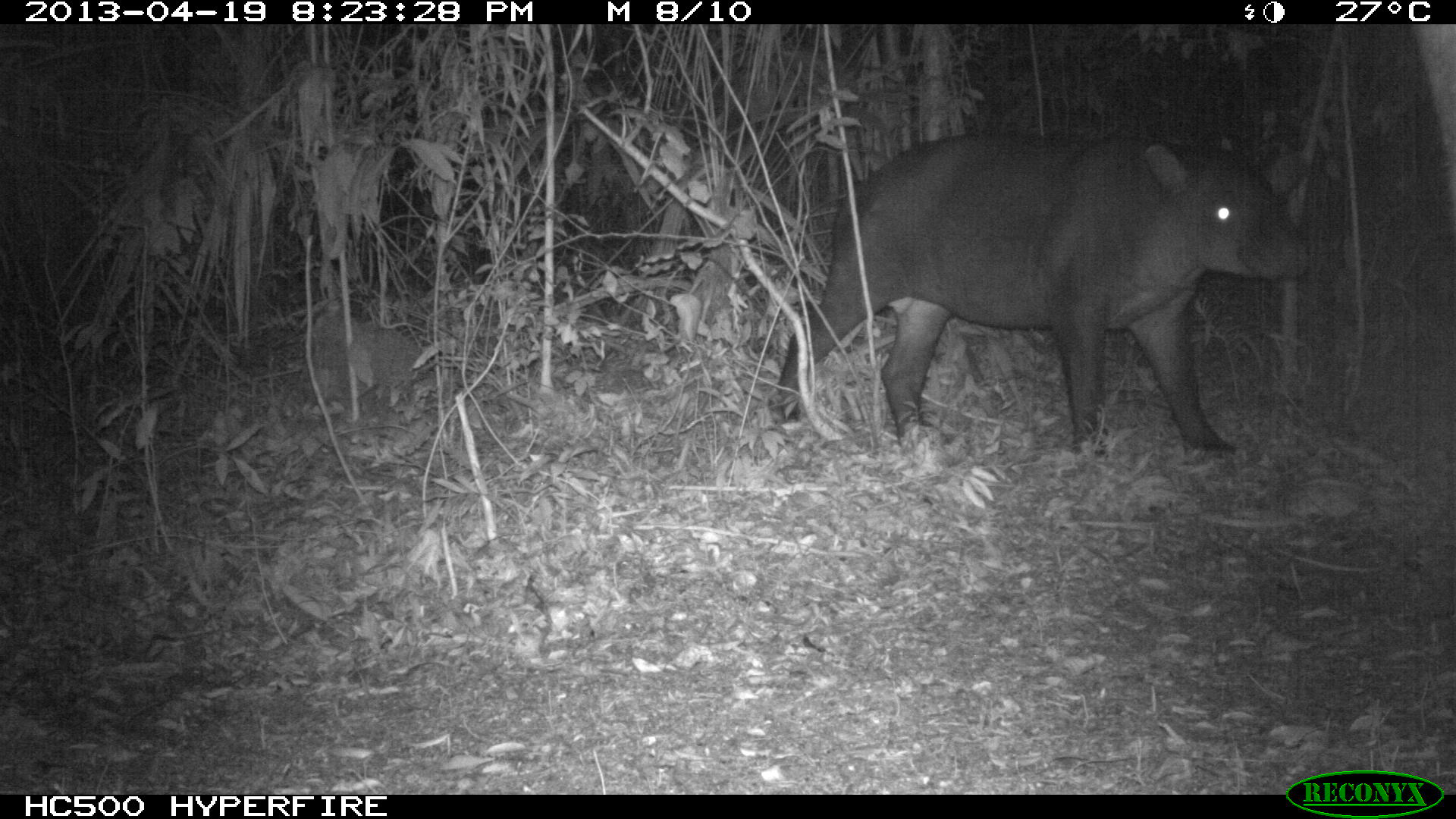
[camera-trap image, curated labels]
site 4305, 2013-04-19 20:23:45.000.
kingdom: Animalia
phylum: Chordata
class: Mammalia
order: Perissodactyla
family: Tapiridae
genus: Tapirus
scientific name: Tapirus bairdii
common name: baird's tapir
Tapirus bairdii (baird's tapir), count 2.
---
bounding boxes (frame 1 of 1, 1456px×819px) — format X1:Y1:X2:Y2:
tapirus bairdii: 770:128:1308:455